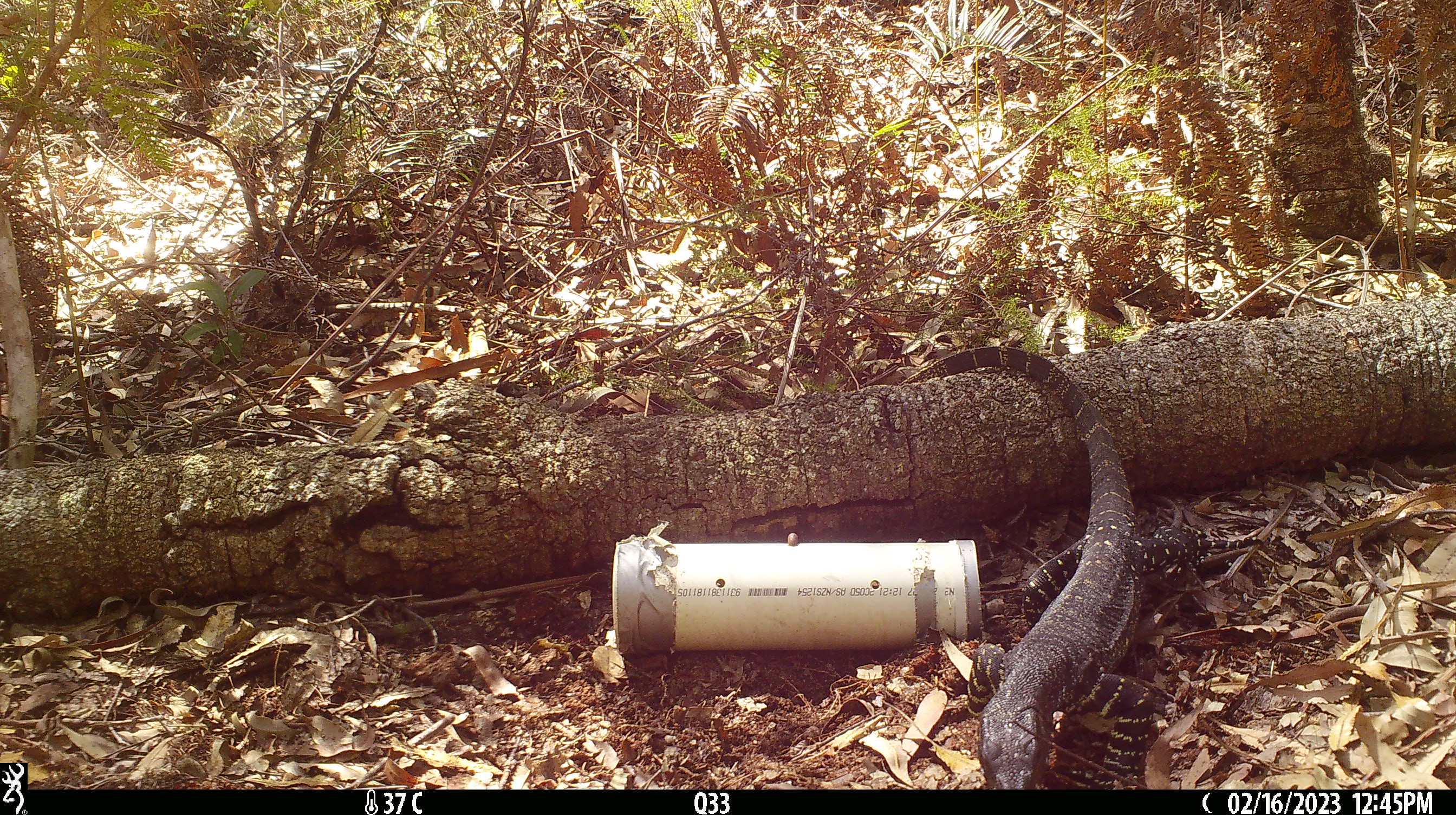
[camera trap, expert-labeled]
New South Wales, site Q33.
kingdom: Animalia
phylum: Chordata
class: Reptilia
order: Squamata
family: Varanidae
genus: Varanus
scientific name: Varanus varius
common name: lace monitor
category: goanna